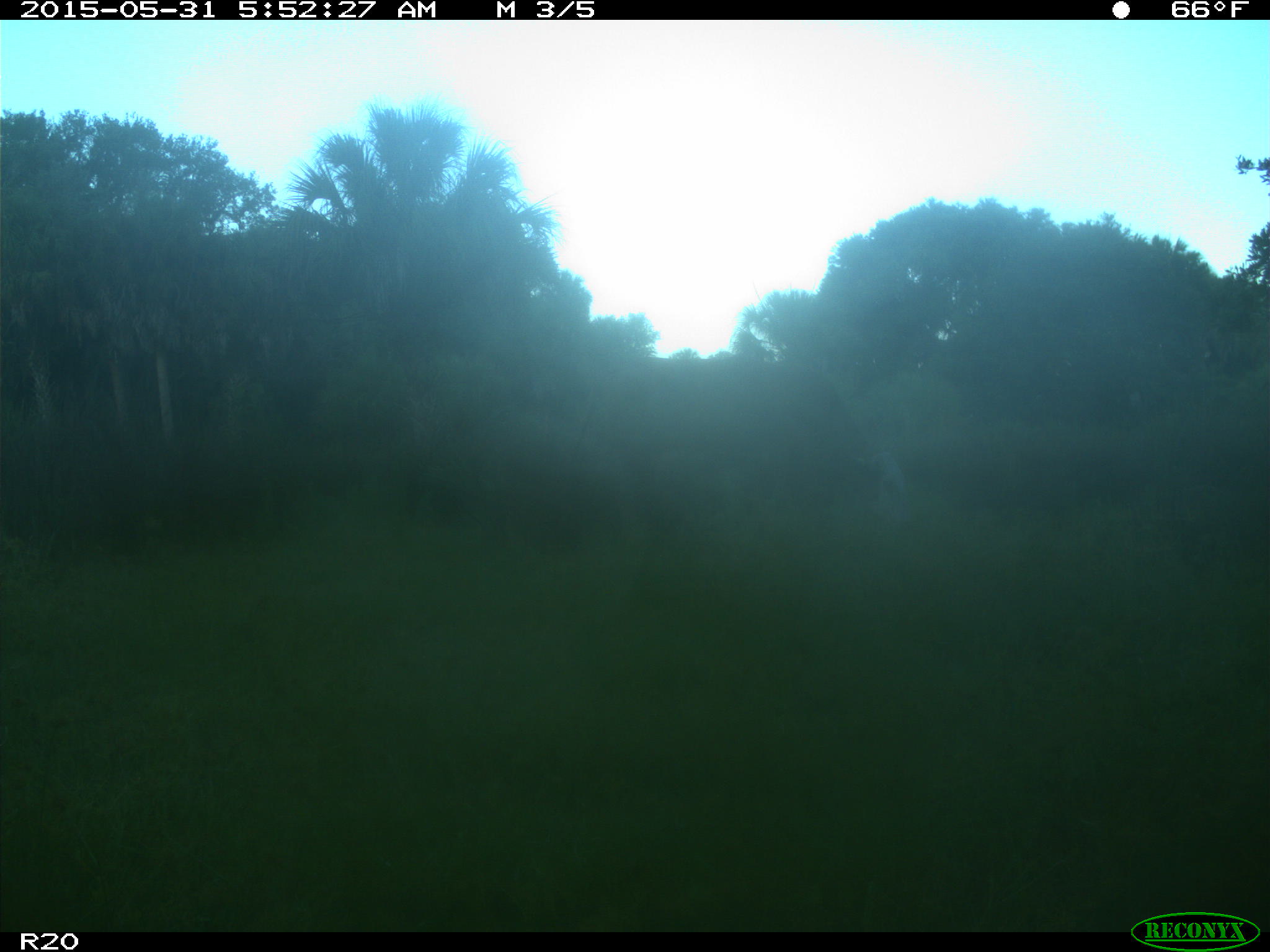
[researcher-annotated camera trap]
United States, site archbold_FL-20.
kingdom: Animalia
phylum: Chordata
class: Mammalia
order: Artiodactyla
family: Bovidae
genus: Bos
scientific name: Bos taurus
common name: domestic cow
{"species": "Bos taurus (domestic cow)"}